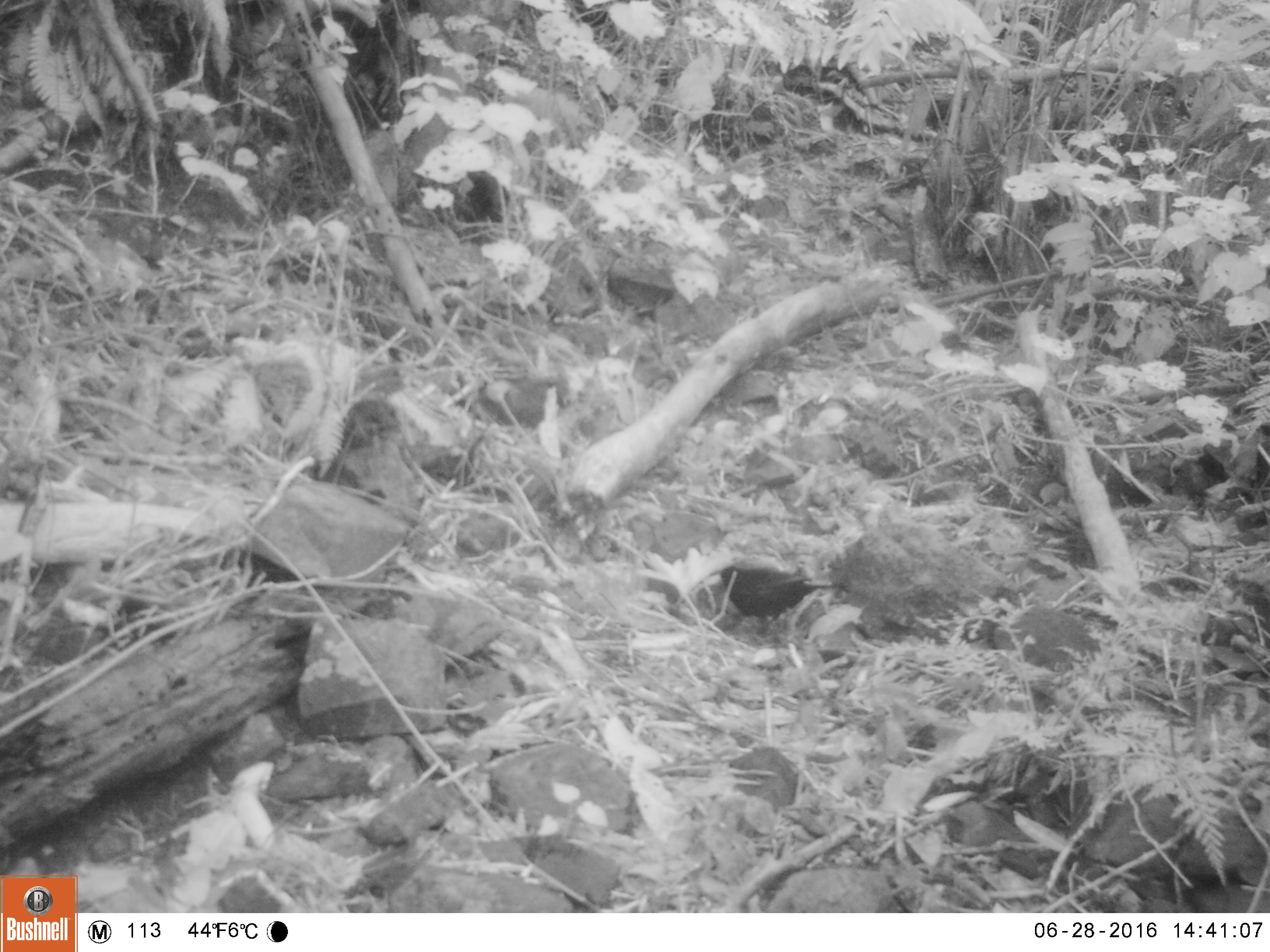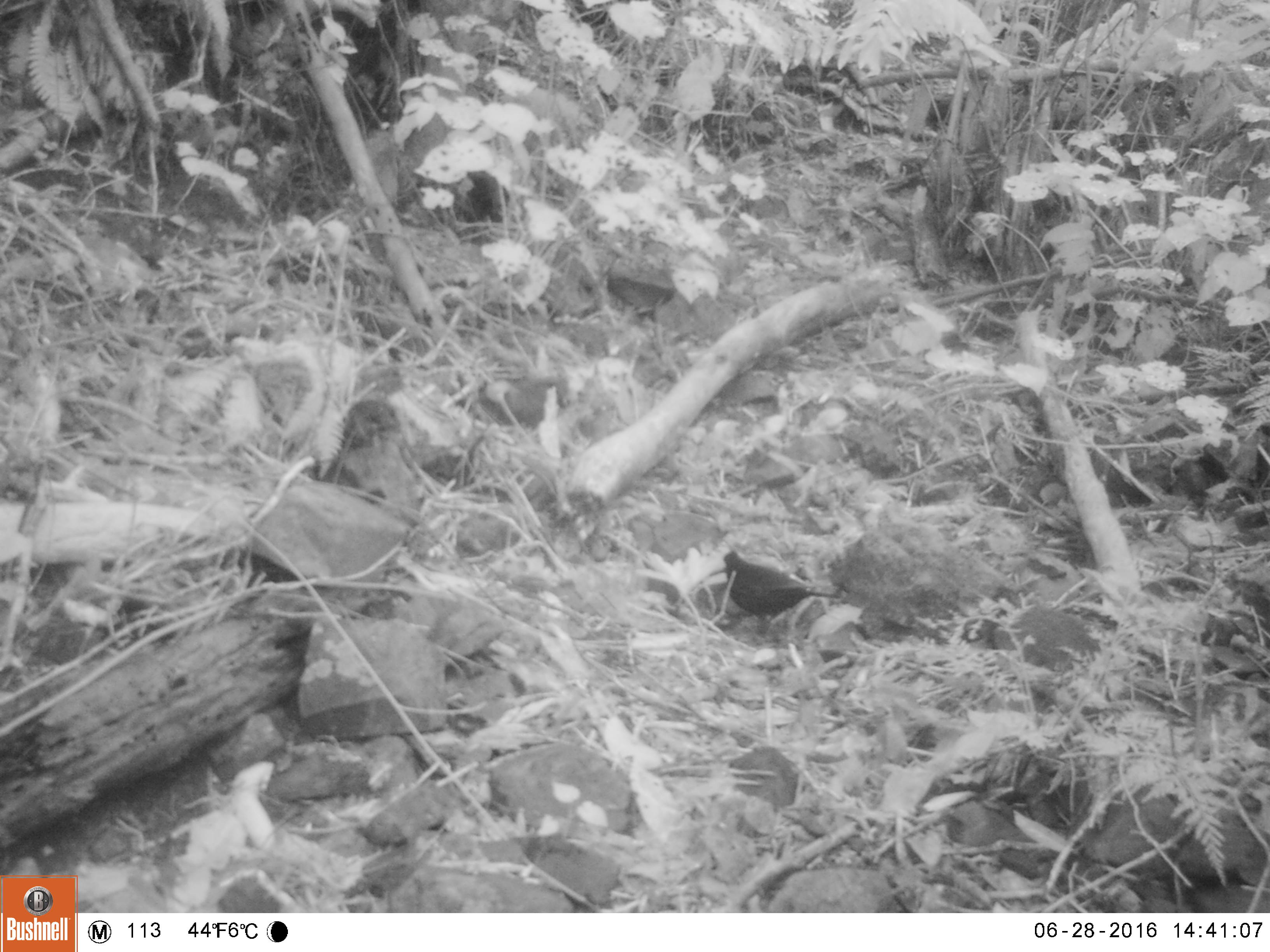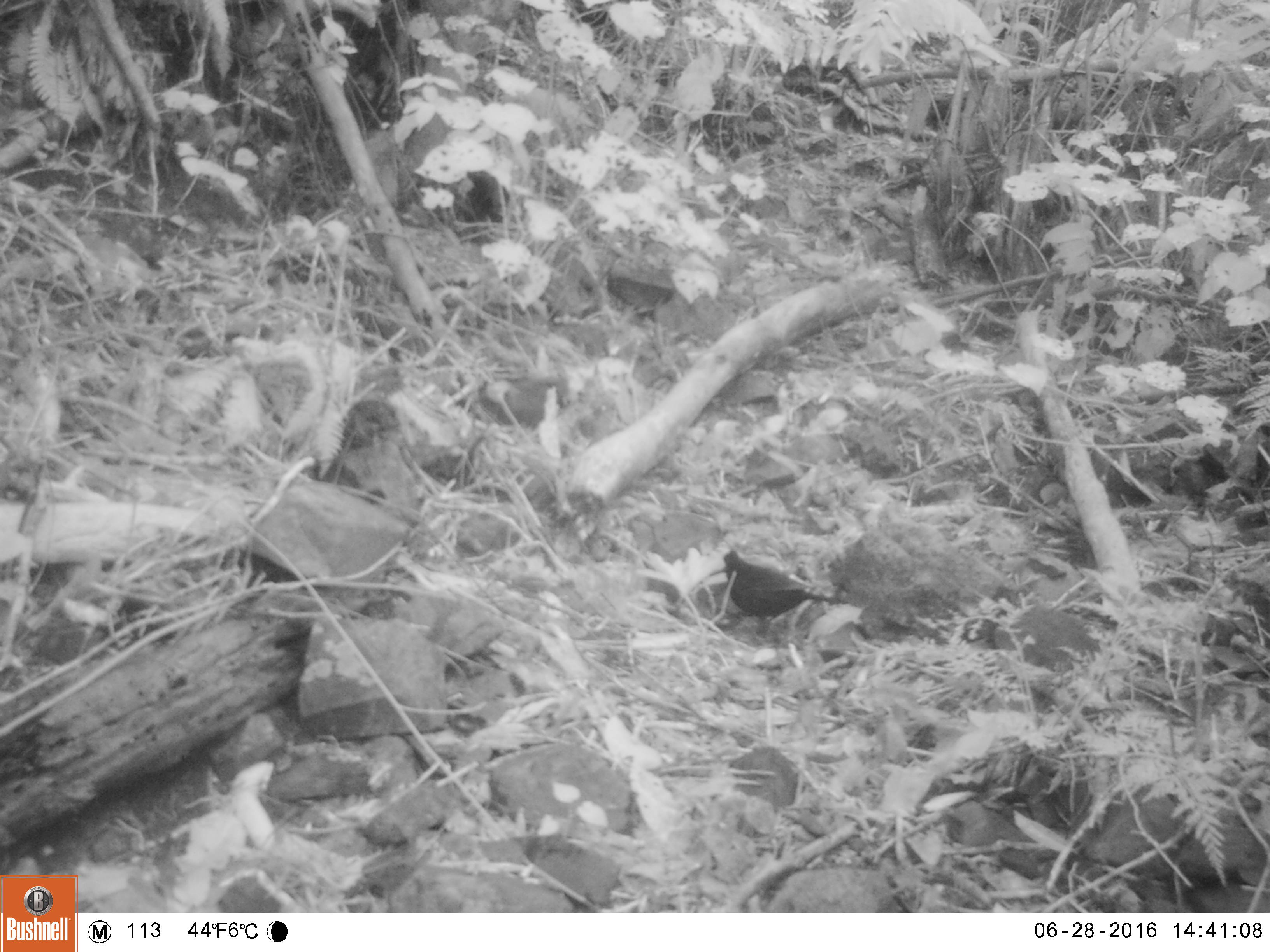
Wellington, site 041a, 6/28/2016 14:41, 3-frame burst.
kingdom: Animalia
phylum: Chordata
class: Aves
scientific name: Aves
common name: bird